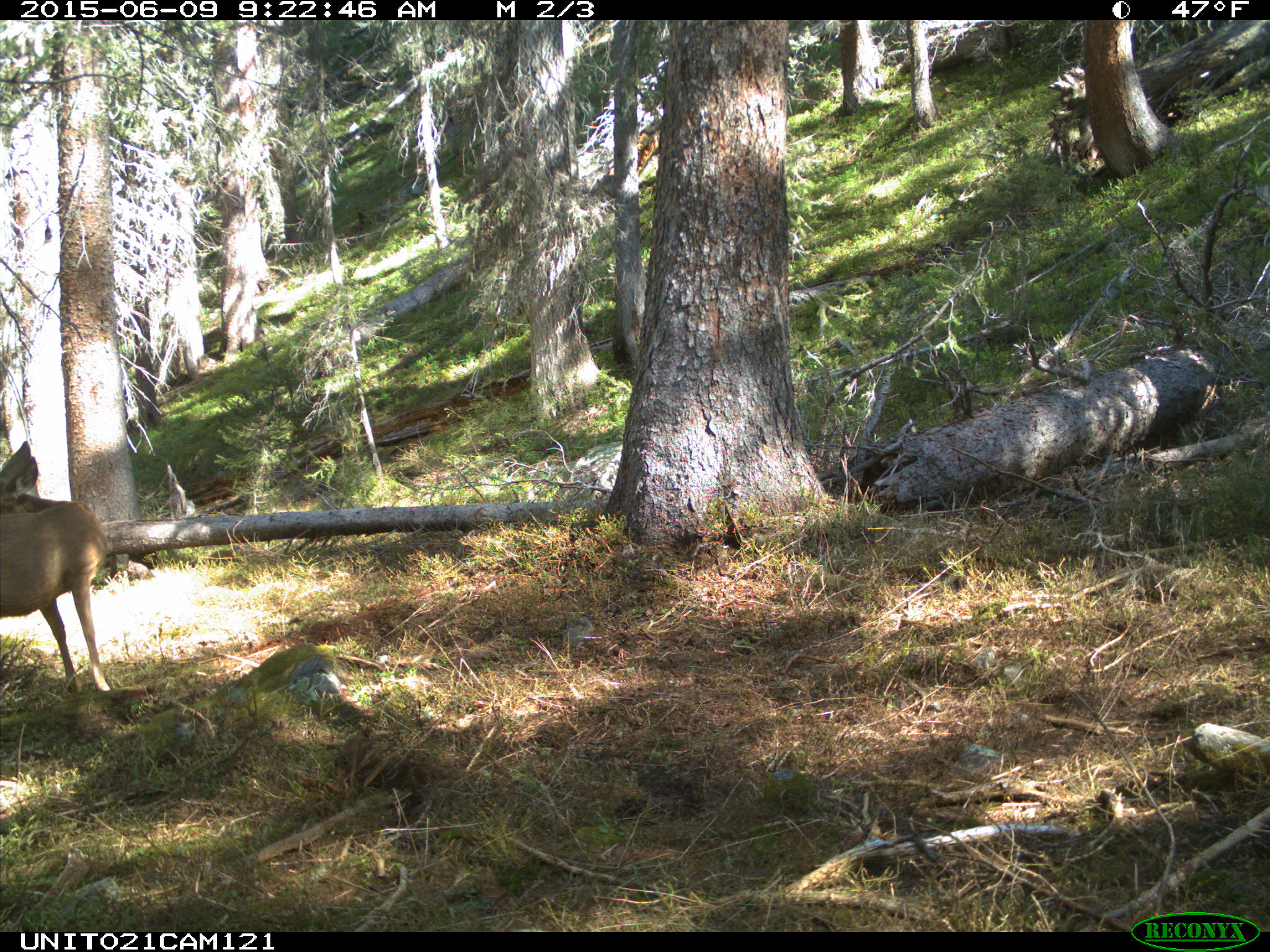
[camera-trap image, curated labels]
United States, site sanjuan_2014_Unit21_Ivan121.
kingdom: Animalia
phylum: Chordata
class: Mammalia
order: Artiodactyla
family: Cervidae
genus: Odocoileus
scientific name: Odocoileus hemionus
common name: mule deer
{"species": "Odocoileus hemionus (mule deer)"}